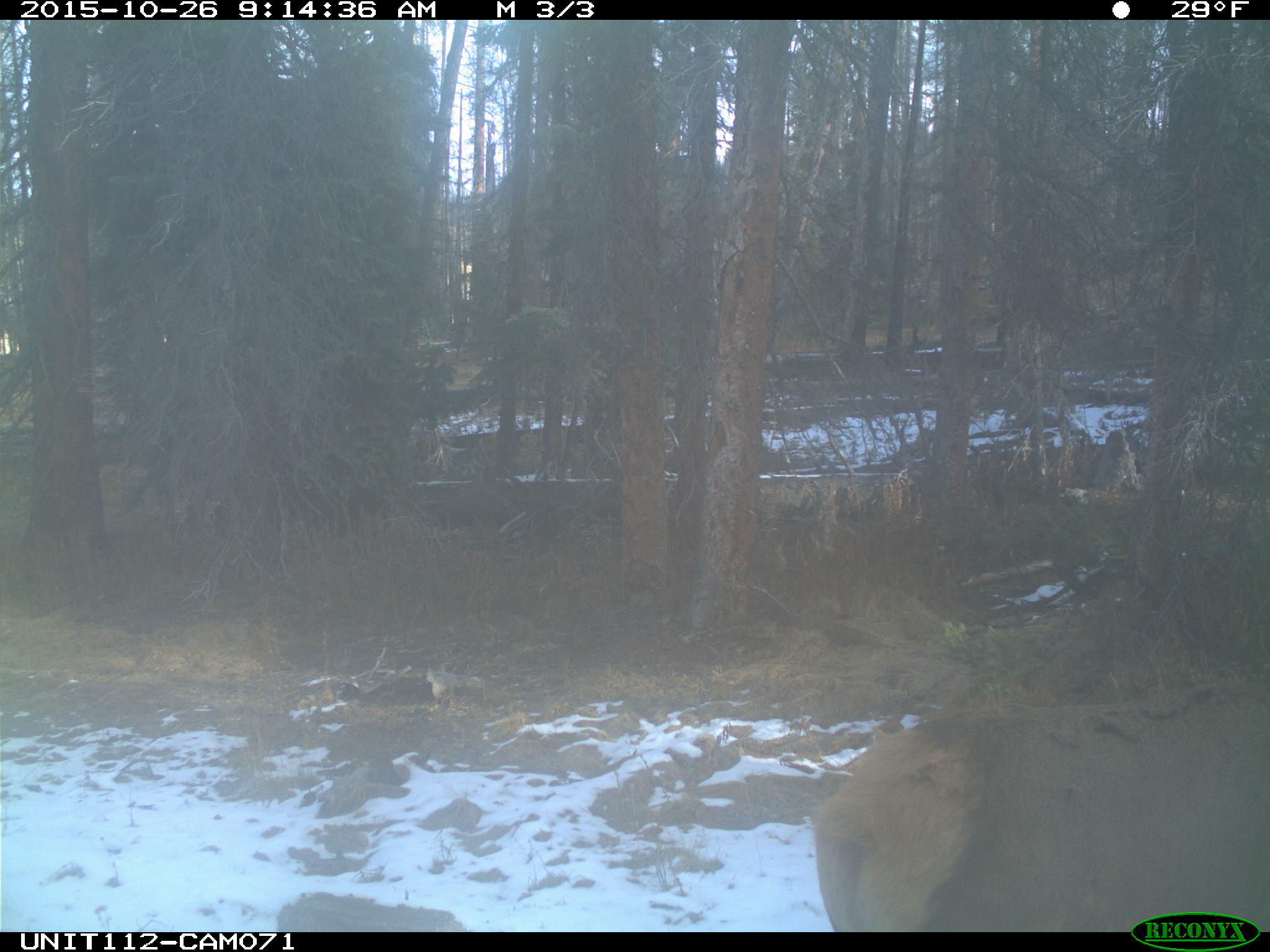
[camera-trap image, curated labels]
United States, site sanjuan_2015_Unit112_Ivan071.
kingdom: Animalia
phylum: Chordata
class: Mammalia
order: Artiodactyla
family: Cervidae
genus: Cervus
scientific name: Cervus elaphus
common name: red deer